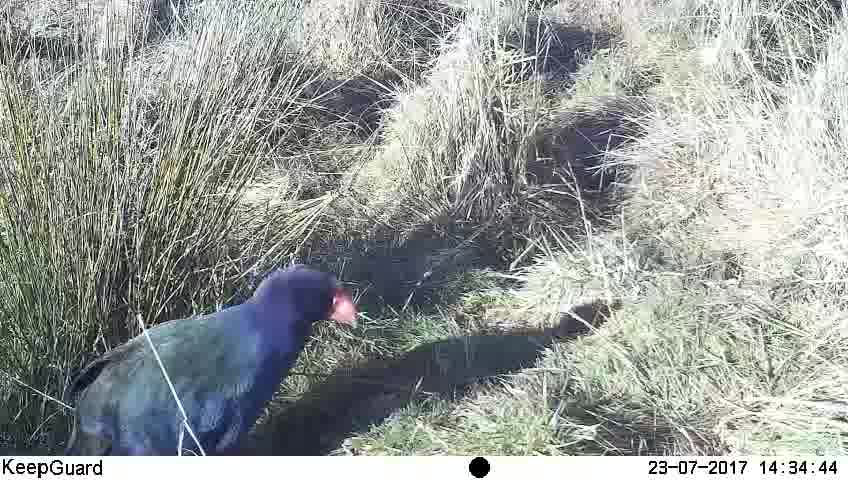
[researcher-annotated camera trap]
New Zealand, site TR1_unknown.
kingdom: Animalia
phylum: Chordata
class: Aves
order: Gruiformes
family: Rallidae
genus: Porphyrio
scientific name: Porphyrio mantelli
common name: takahe